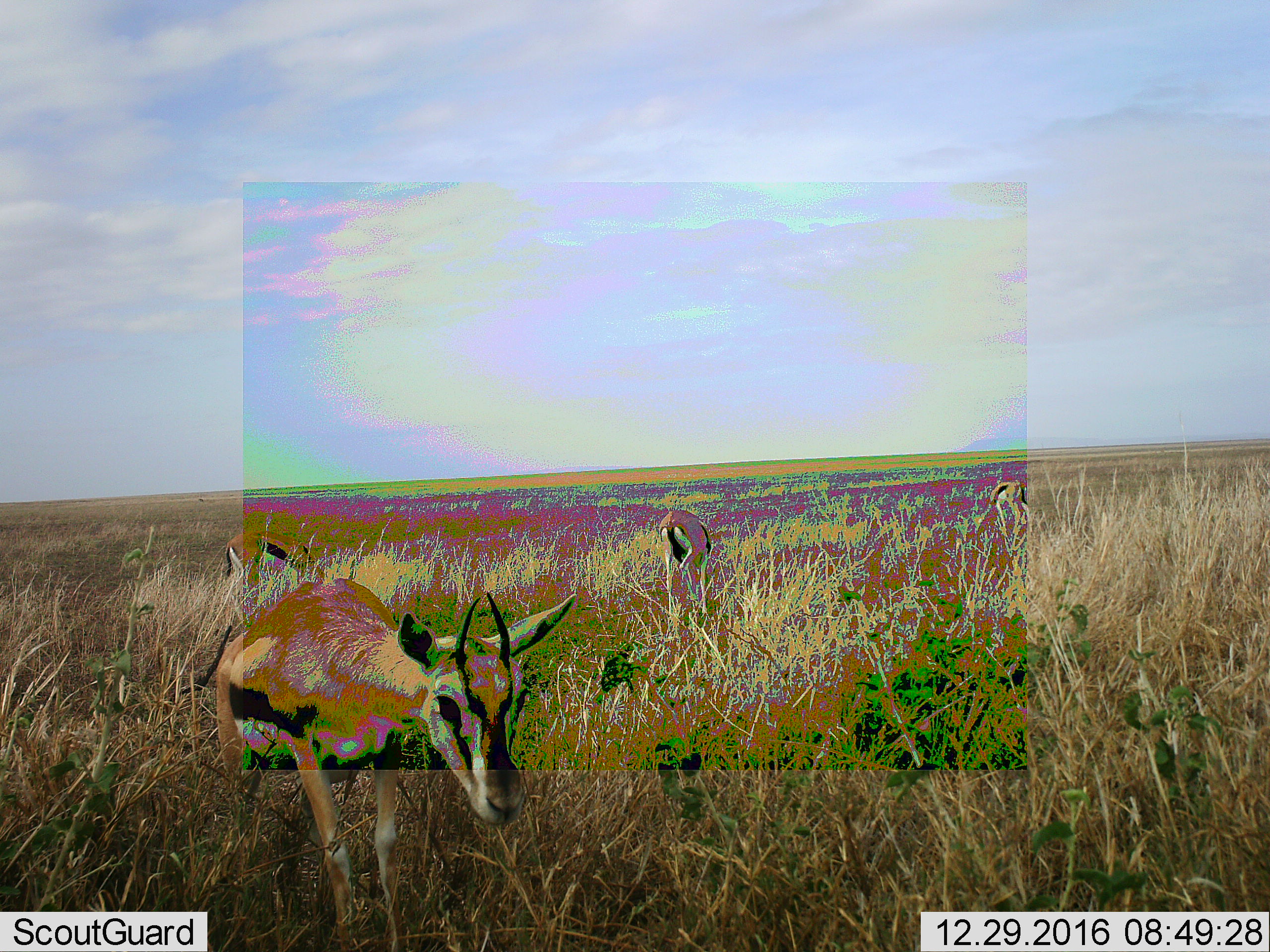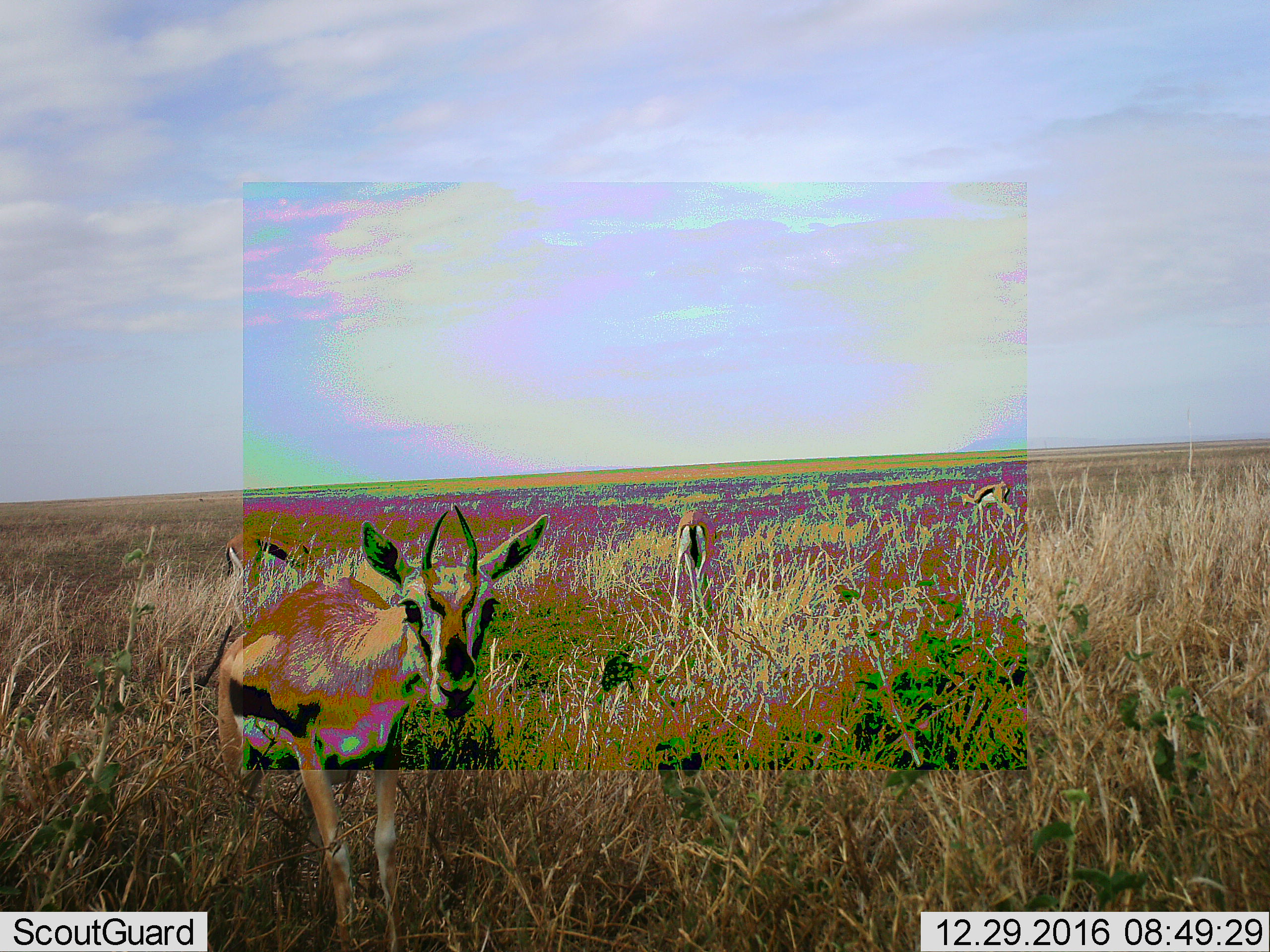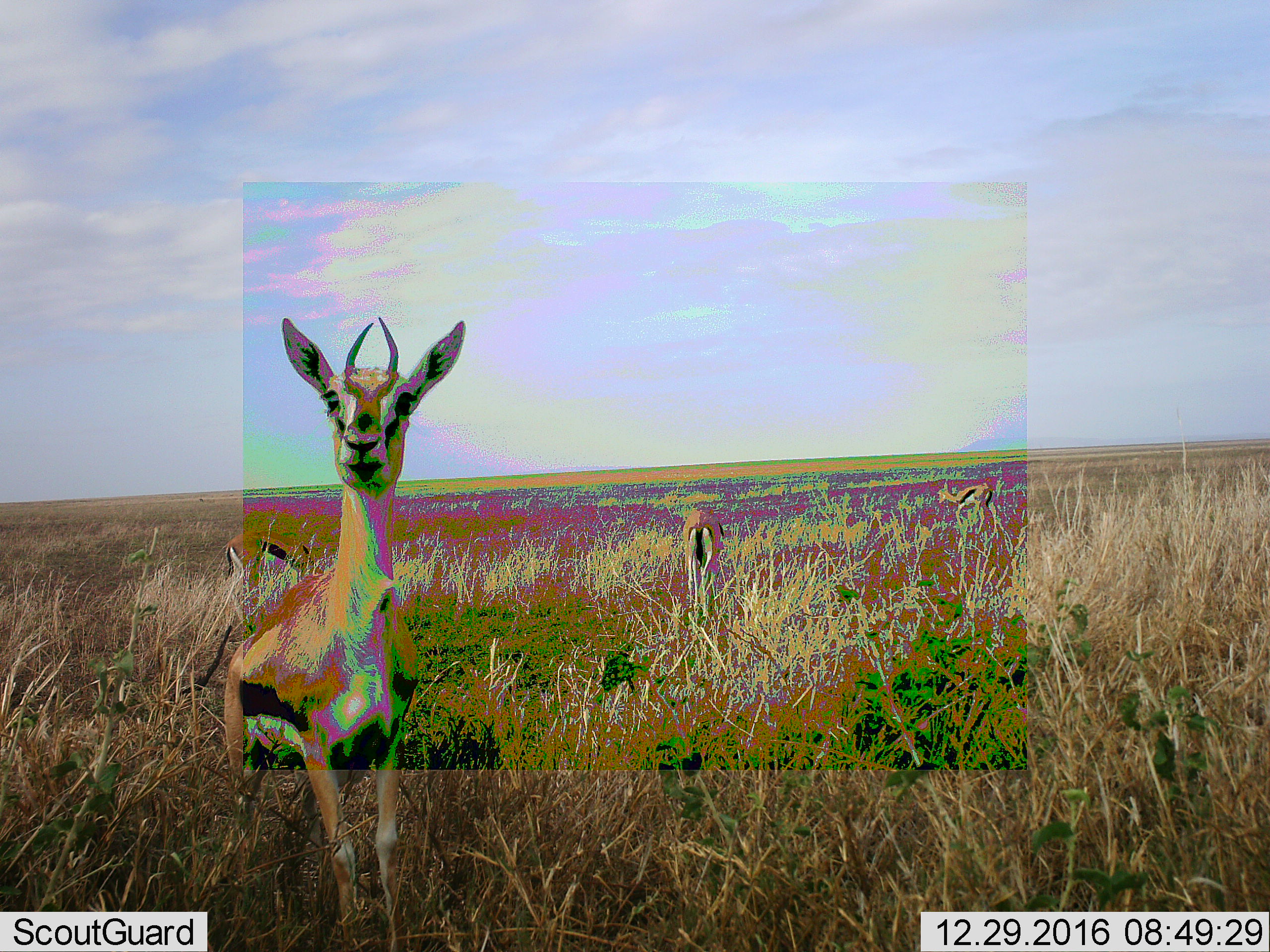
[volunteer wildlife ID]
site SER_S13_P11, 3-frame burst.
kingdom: Animalia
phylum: Chordata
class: Mammalia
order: Artiodactyla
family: Bovidae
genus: Eudorcas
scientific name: Eudorcas thomsonii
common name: thomson's gazelle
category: gazellethomsons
Gazellethomsons (thomson's gazelle) (Eudorcas thomsonii), count 4. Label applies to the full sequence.